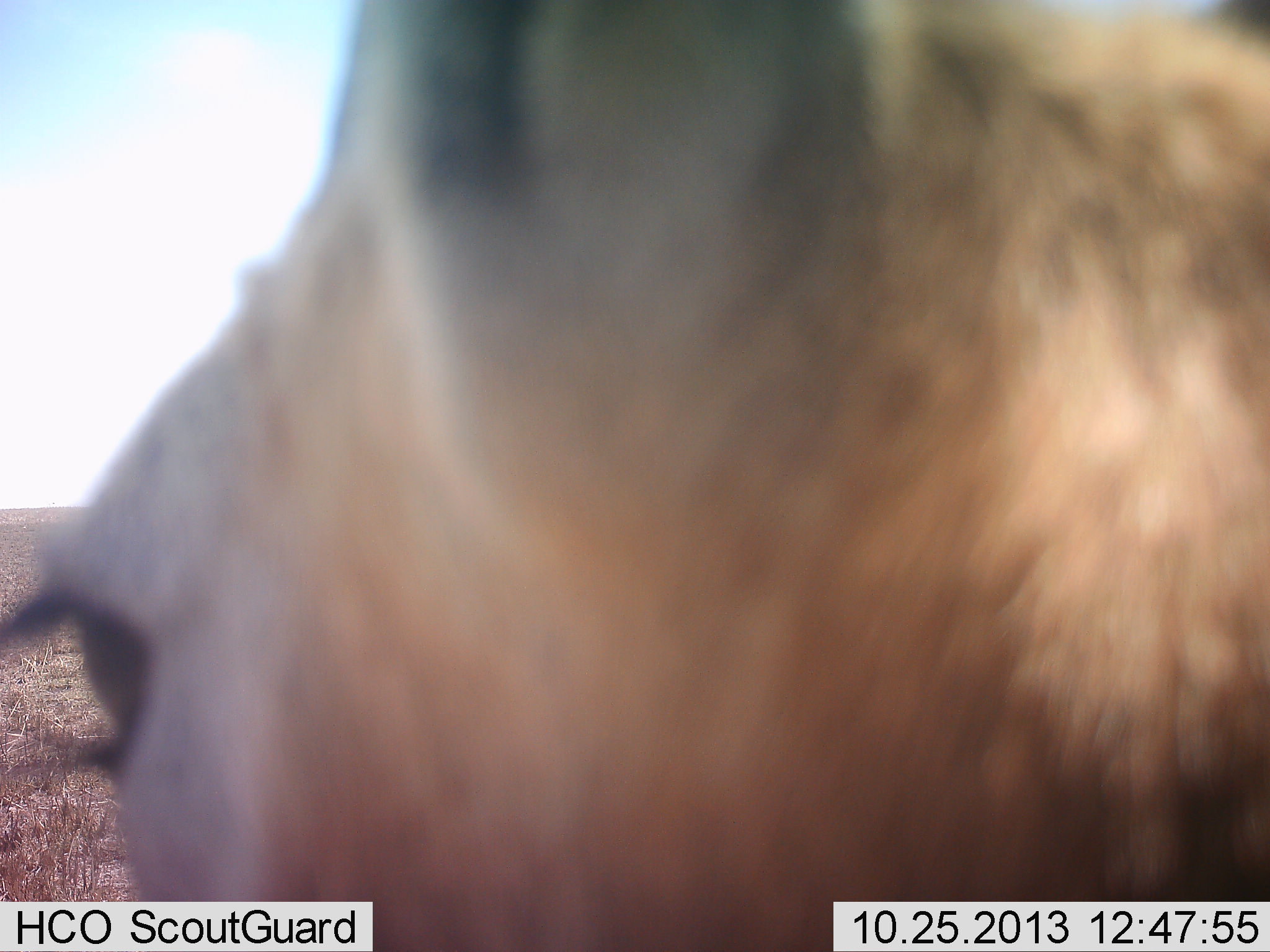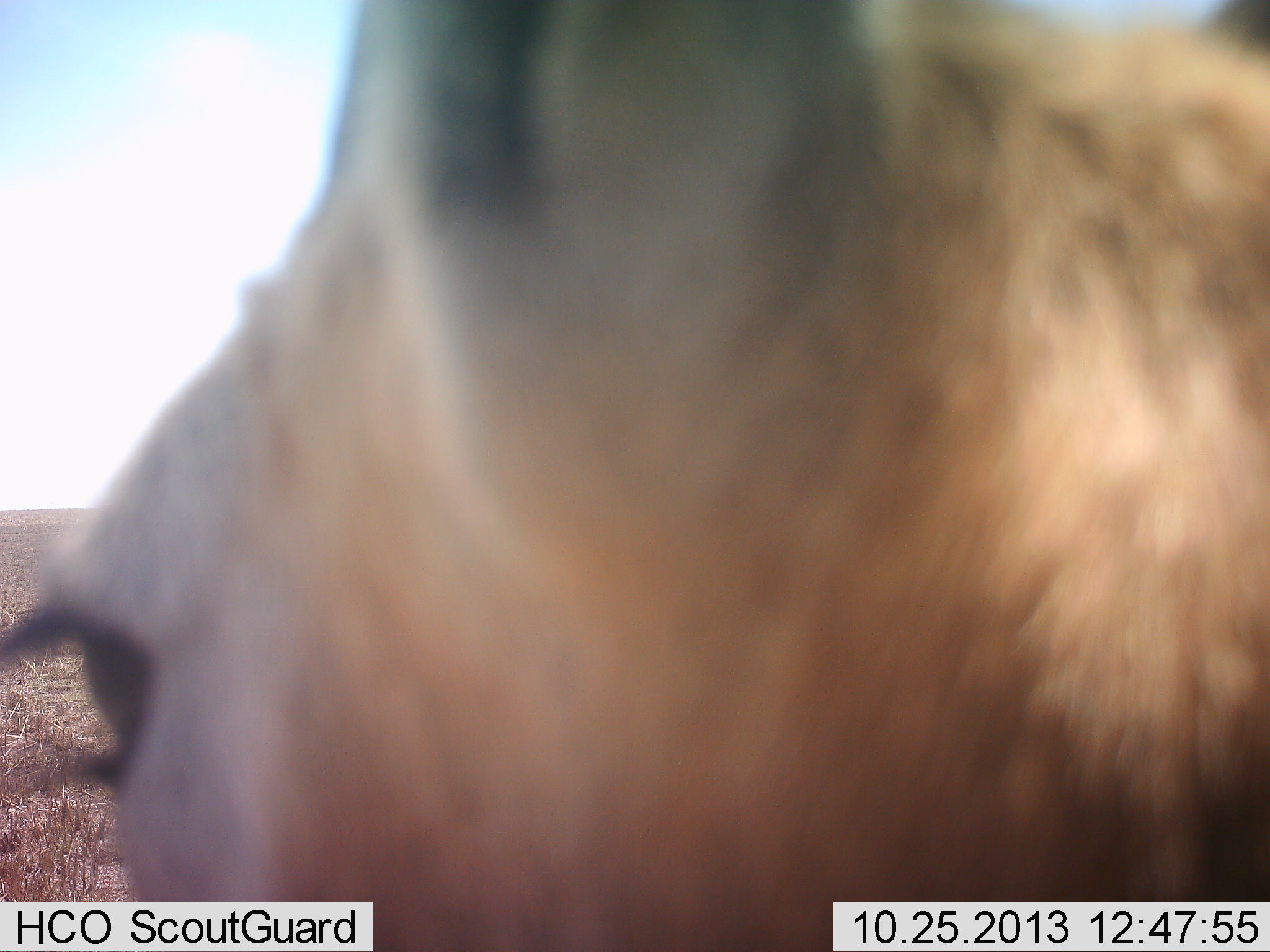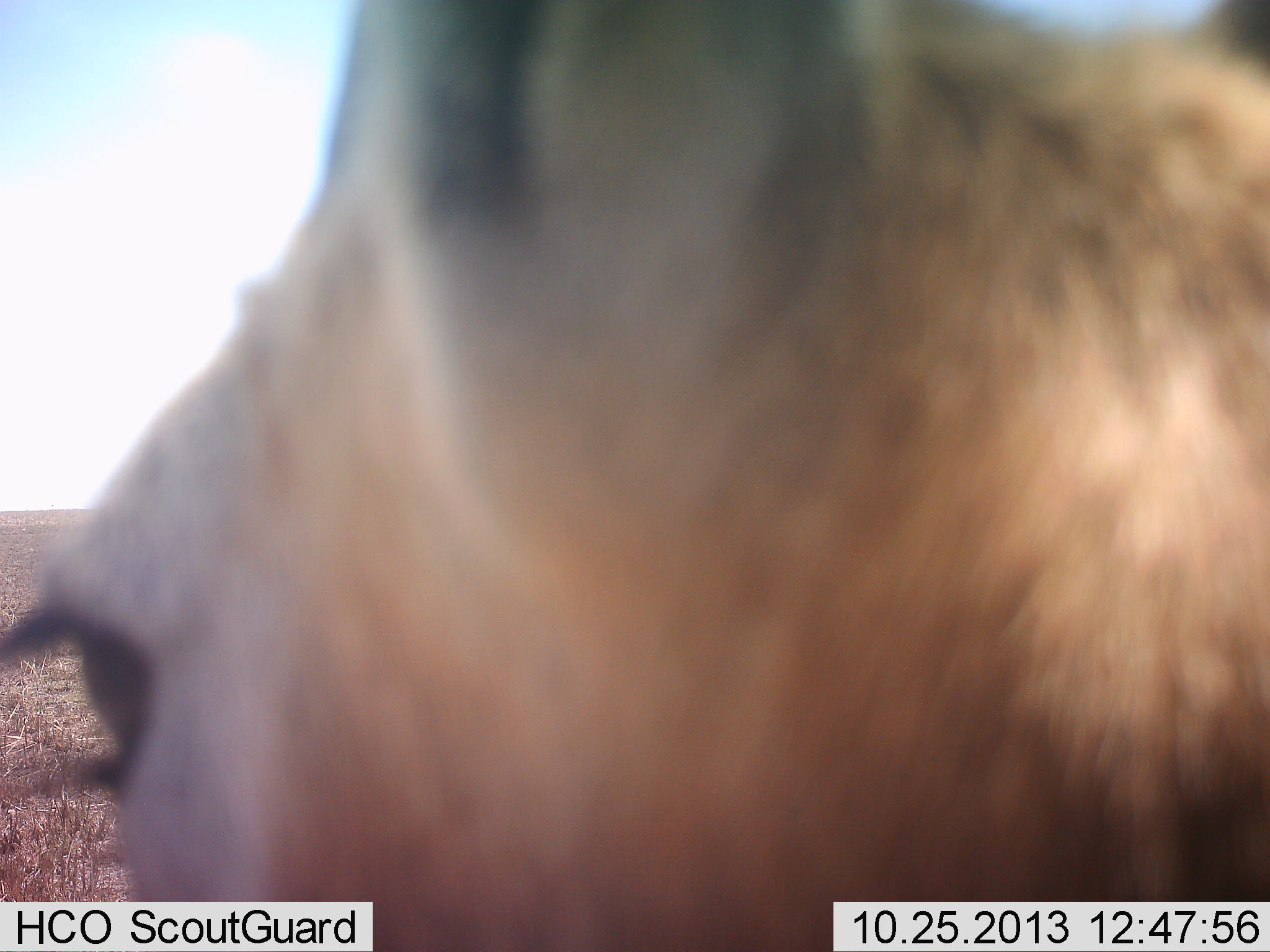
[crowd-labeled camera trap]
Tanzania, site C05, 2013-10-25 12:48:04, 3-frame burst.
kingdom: Animalia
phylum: Chordata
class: Mammalia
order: Artiodactyla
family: Bovidae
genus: Eudorcas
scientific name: Eudorcas thomsonii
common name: thomson's gazelle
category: gazellethomsons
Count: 1.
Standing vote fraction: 86%.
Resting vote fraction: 14%.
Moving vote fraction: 0%.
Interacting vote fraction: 14%.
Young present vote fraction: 0%.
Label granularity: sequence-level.